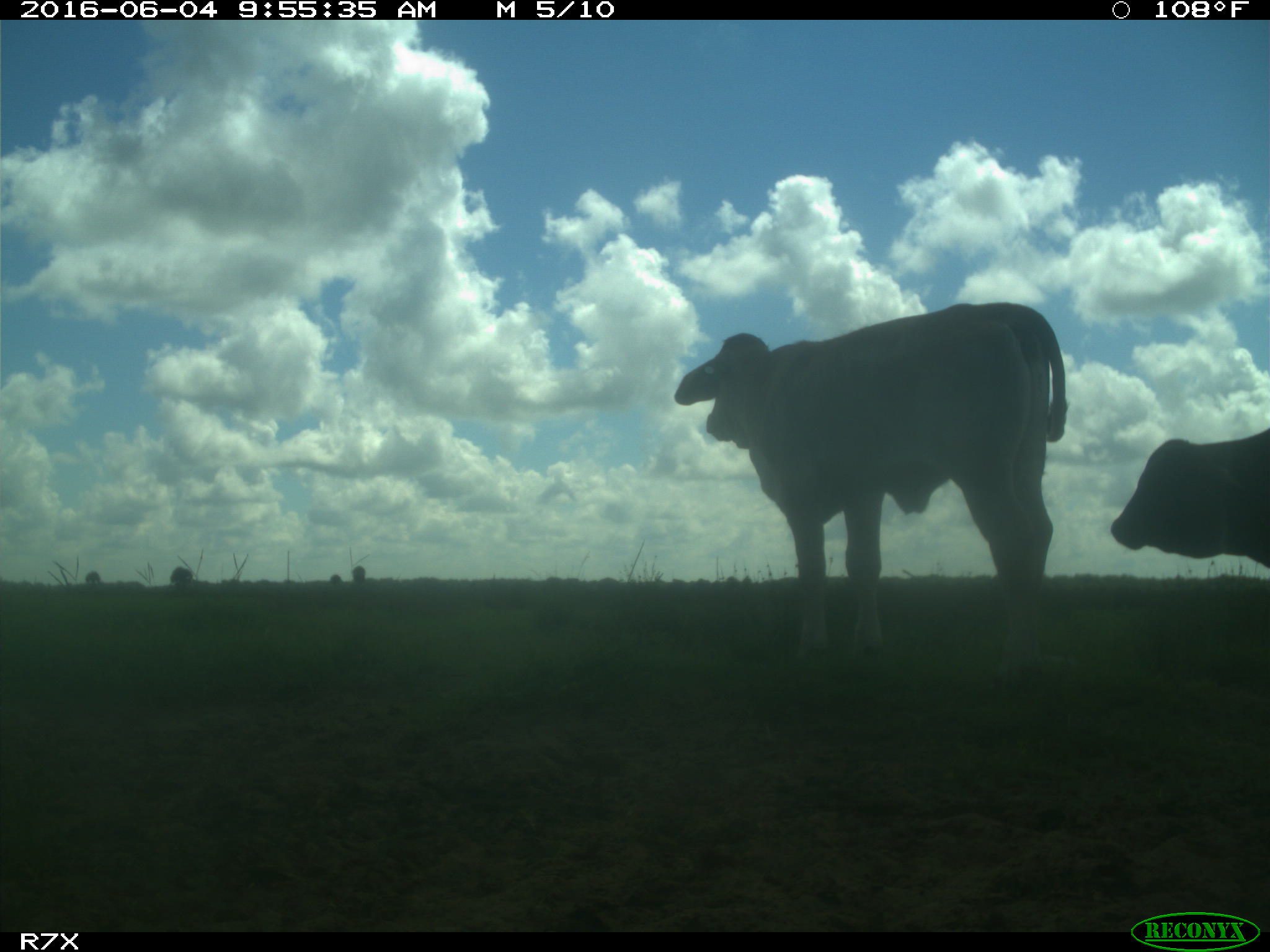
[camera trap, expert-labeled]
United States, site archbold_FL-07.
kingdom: Animalia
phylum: Chordata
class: Mammalia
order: Artiodactyla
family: Bovidae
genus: Bos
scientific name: Bos taurus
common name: domestic cow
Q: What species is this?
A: Bos taurus (domestic cow).